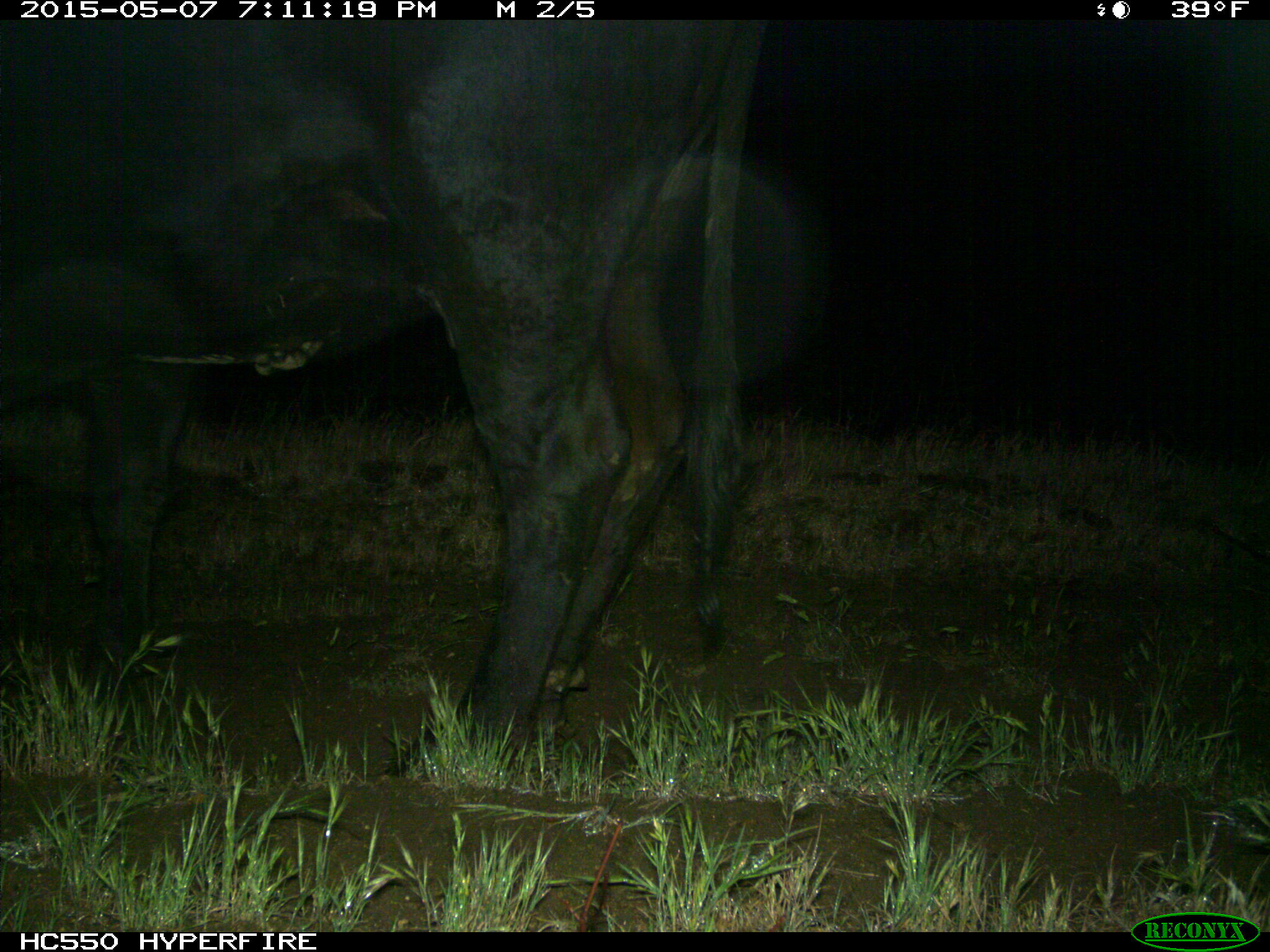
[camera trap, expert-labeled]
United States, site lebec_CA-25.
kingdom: Animalia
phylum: Chordata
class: Mammalia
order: Artiodactyla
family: Bovidae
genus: Bos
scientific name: Bos taurus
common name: domestic cow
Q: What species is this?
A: Bos taurus (domestic cow).